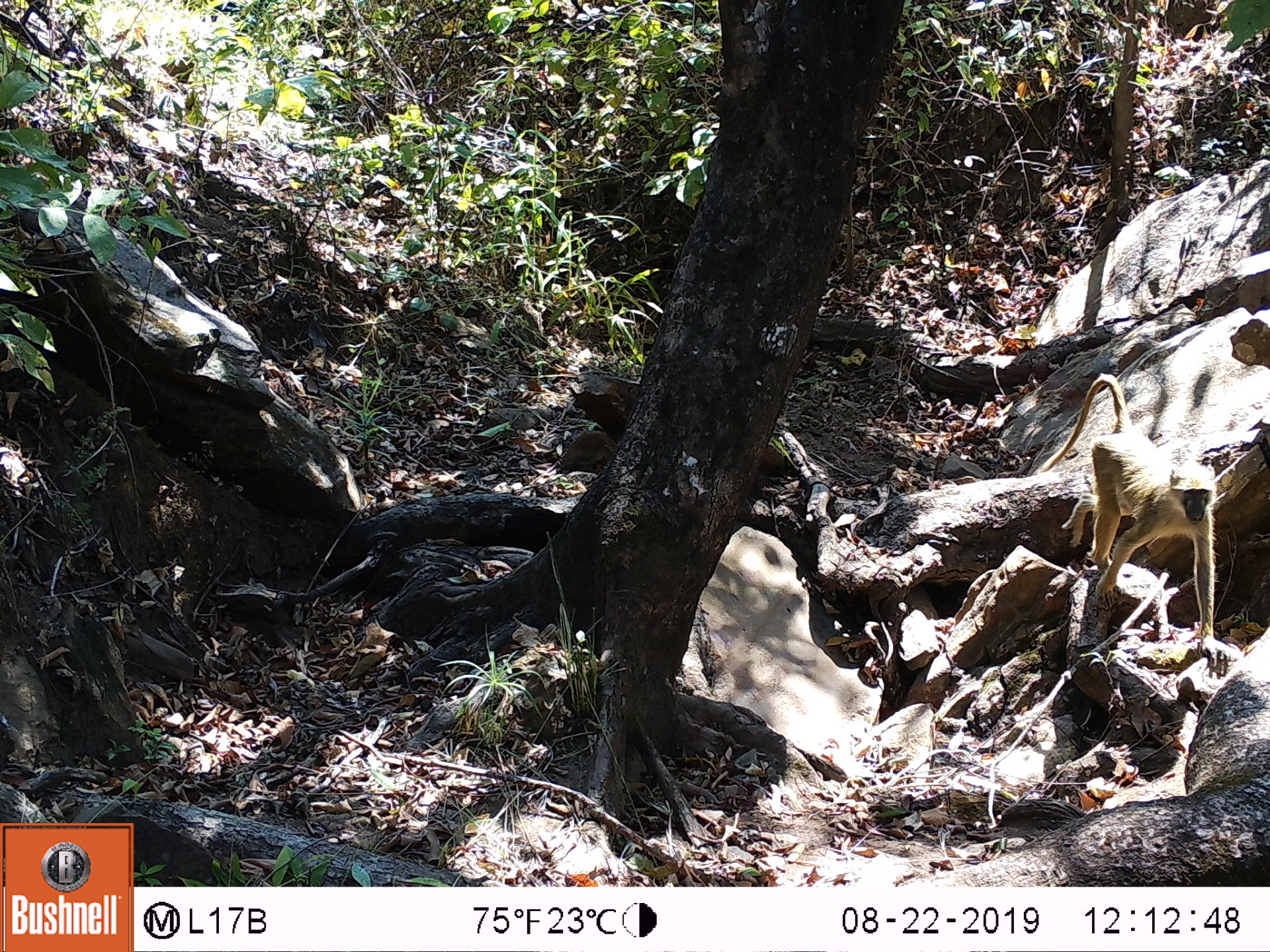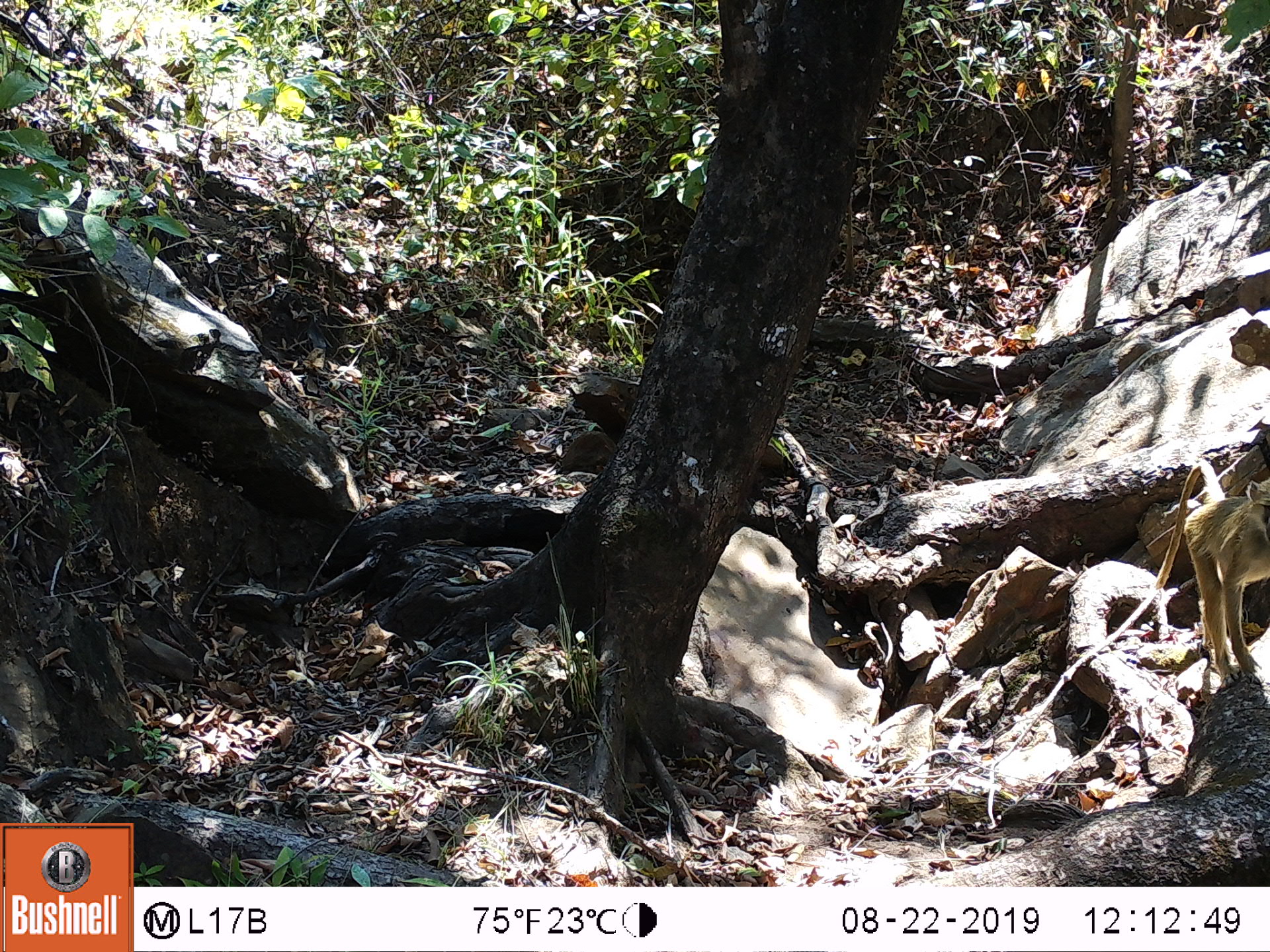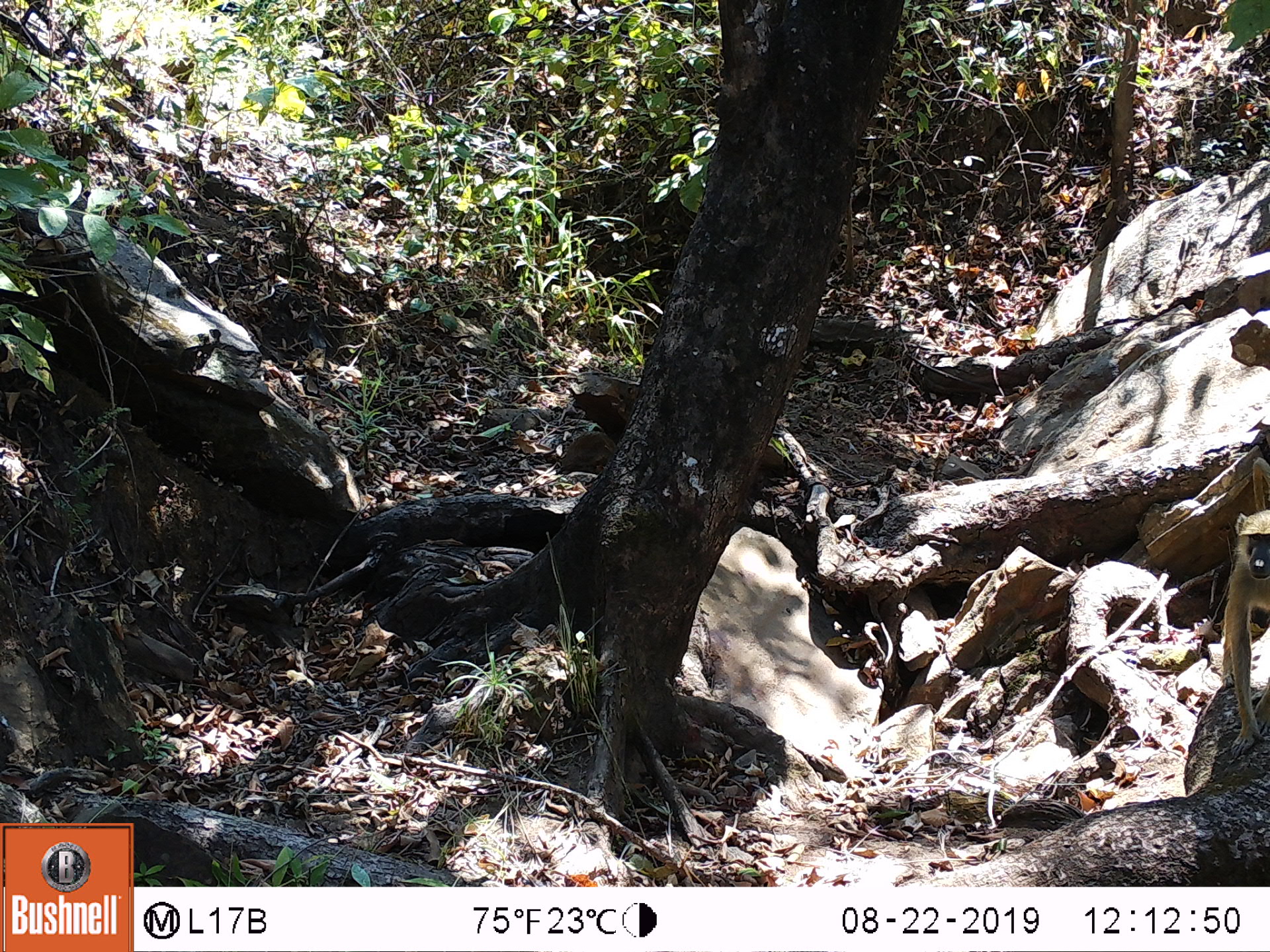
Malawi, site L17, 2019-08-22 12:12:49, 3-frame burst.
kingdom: Animalia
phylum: Chordata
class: Mammalia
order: Primates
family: Cercopithecidae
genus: Papio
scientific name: Papio cynocephalus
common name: yellow baboon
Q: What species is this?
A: Yellow baboon (Papio cynocephalus).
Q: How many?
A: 1.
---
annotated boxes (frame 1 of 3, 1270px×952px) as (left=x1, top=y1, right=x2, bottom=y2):
yellow baboon: (left=1044, top=368, right=1222, bottom=678)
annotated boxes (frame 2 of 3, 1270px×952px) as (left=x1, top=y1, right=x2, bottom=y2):
yellow baboon: (left=1142, top=460, right=1262, bottom=697)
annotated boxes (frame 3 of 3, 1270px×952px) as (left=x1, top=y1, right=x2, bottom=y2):
yellow baboon: (left=1220, top=455, right=1267, bottom=753)